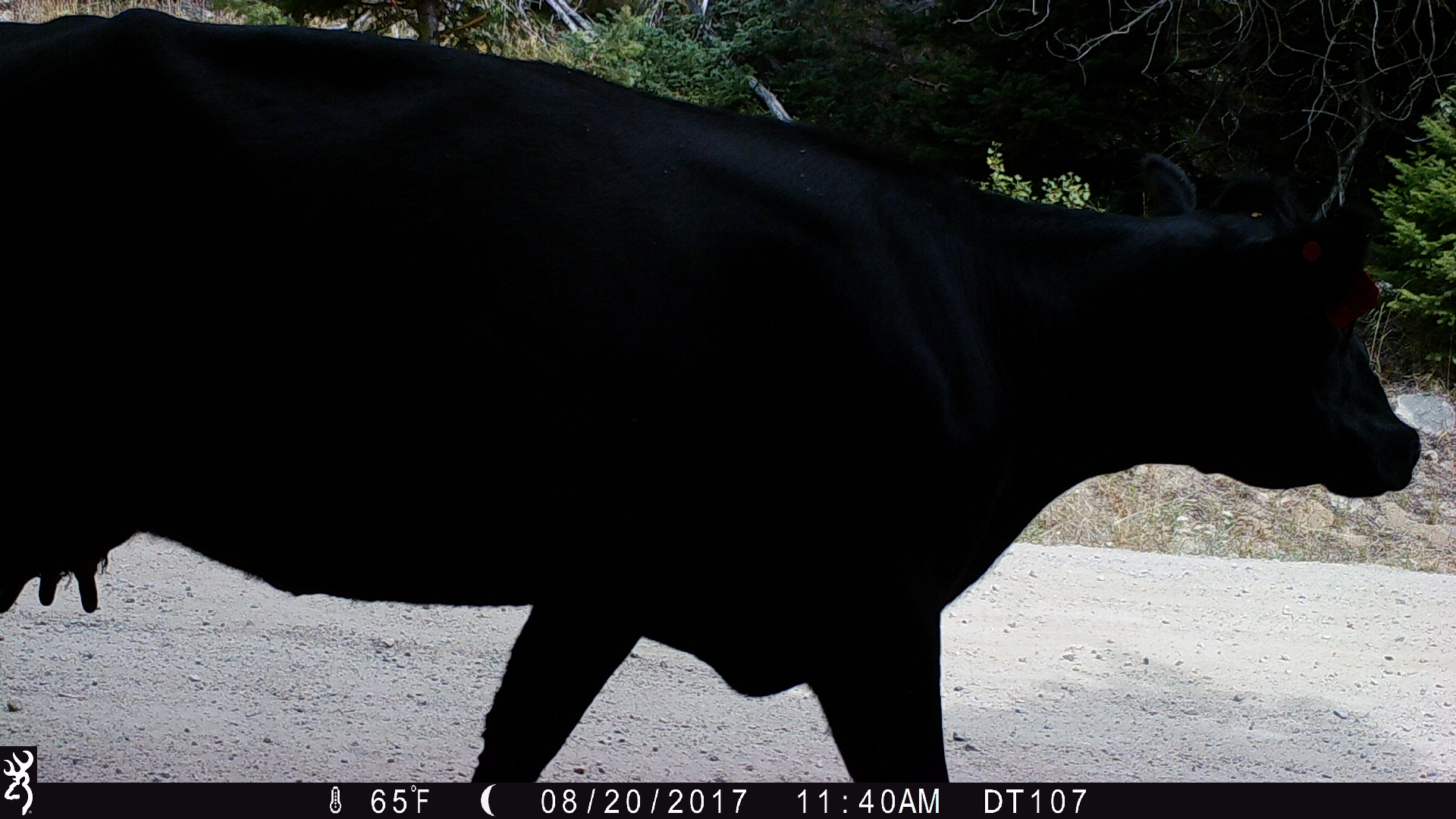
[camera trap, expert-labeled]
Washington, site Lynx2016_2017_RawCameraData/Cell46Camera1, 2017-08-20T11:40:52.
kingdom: Animalia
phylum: Chordata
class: Mammalia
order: Artiodactyla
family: Bovidae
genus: Bos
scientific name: Bos taurus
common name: domestic cattle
Domestic cattle (Bos taurus). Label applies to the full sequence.